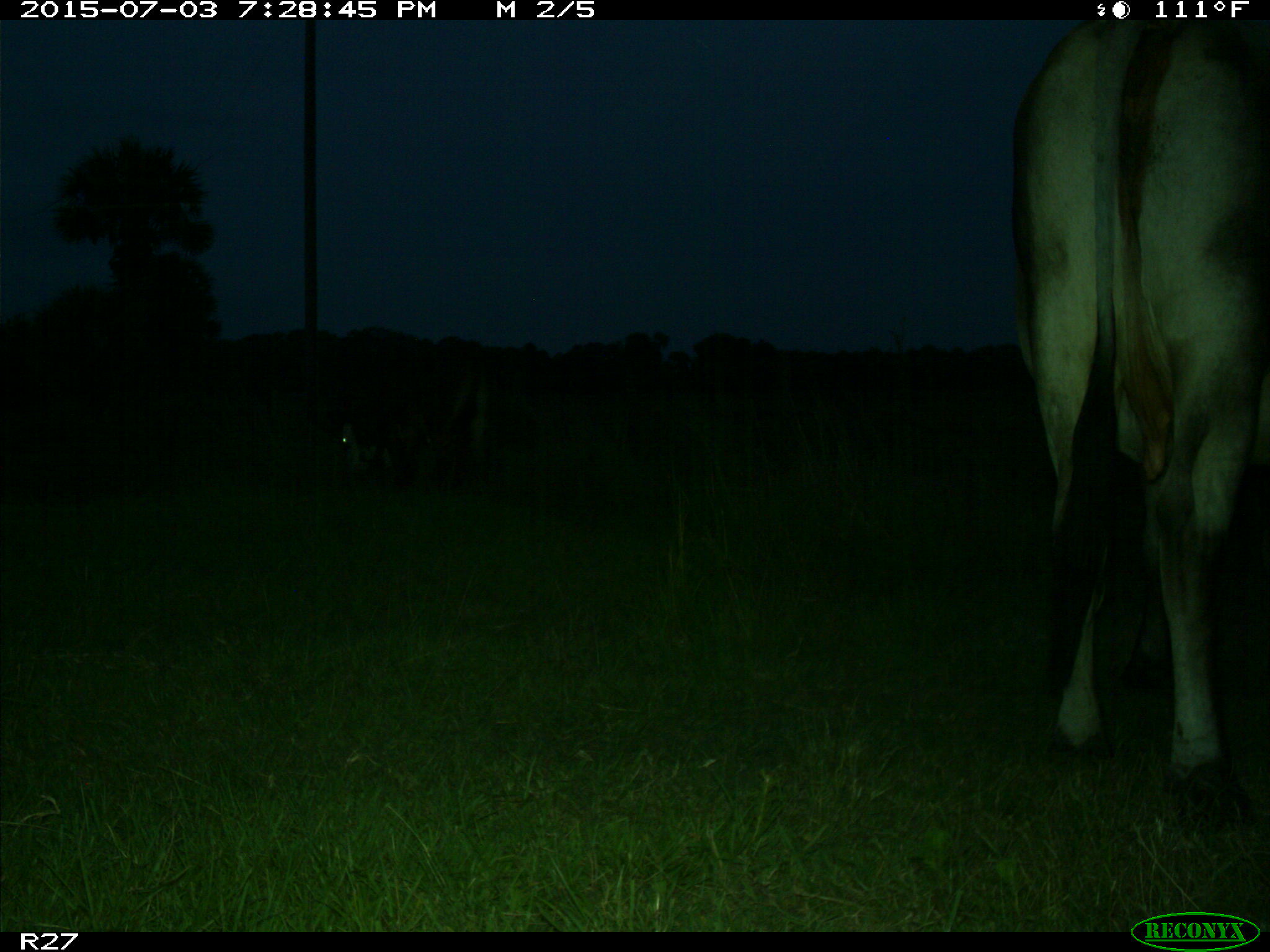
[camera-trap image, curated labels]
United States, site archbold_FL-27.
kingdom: Animalia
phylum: Chordata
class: Mammalia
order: Artiodactyla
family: Bovidae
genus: Bos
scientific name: Bos taurus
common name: domestic cow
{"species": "Bos taurus (domestic cow)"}